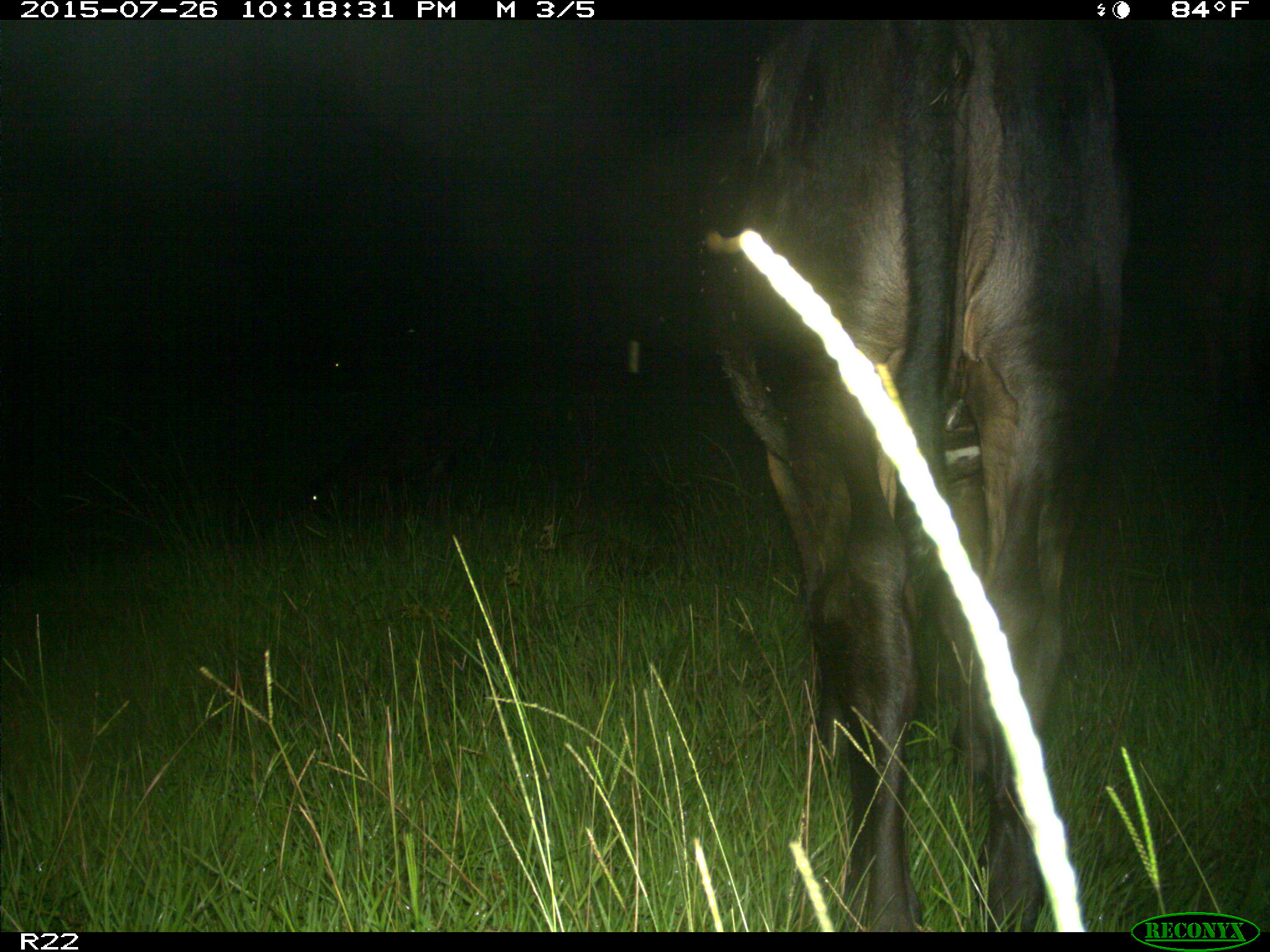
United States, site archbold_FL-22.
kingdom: Animalia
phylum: Chordata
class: Mammalia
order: Artiodactyla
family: Bovidae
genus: Bos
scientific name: Bos taurus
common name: domestic cow